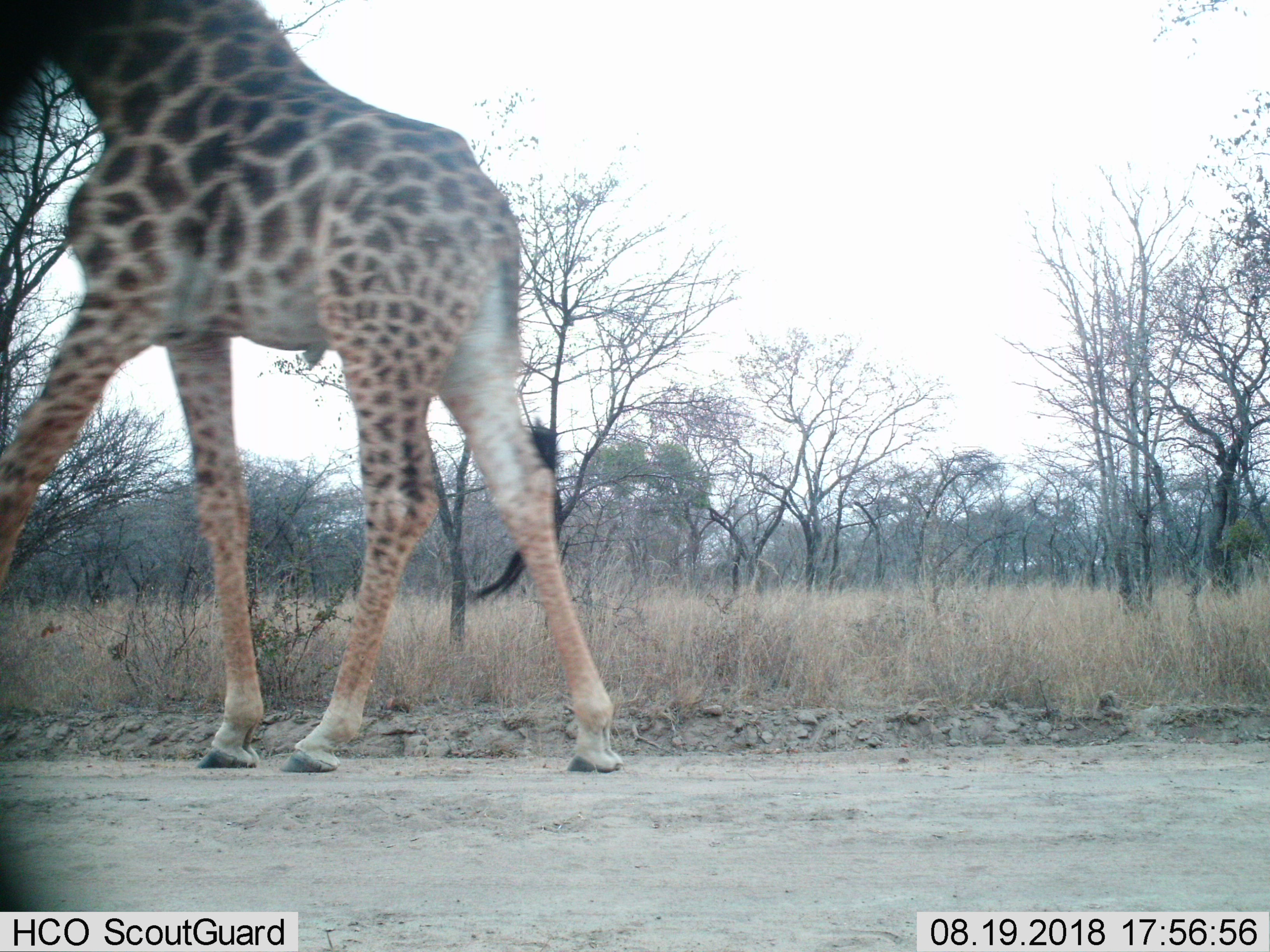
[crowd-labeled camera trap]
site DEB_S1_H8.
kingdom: Animalia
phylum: Chordata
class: Mammalia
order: Artiodactyla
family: Giraffidae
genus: Giraffa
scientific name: Giraffa camelopardalis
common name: giraffe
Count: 1.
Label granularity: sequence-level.